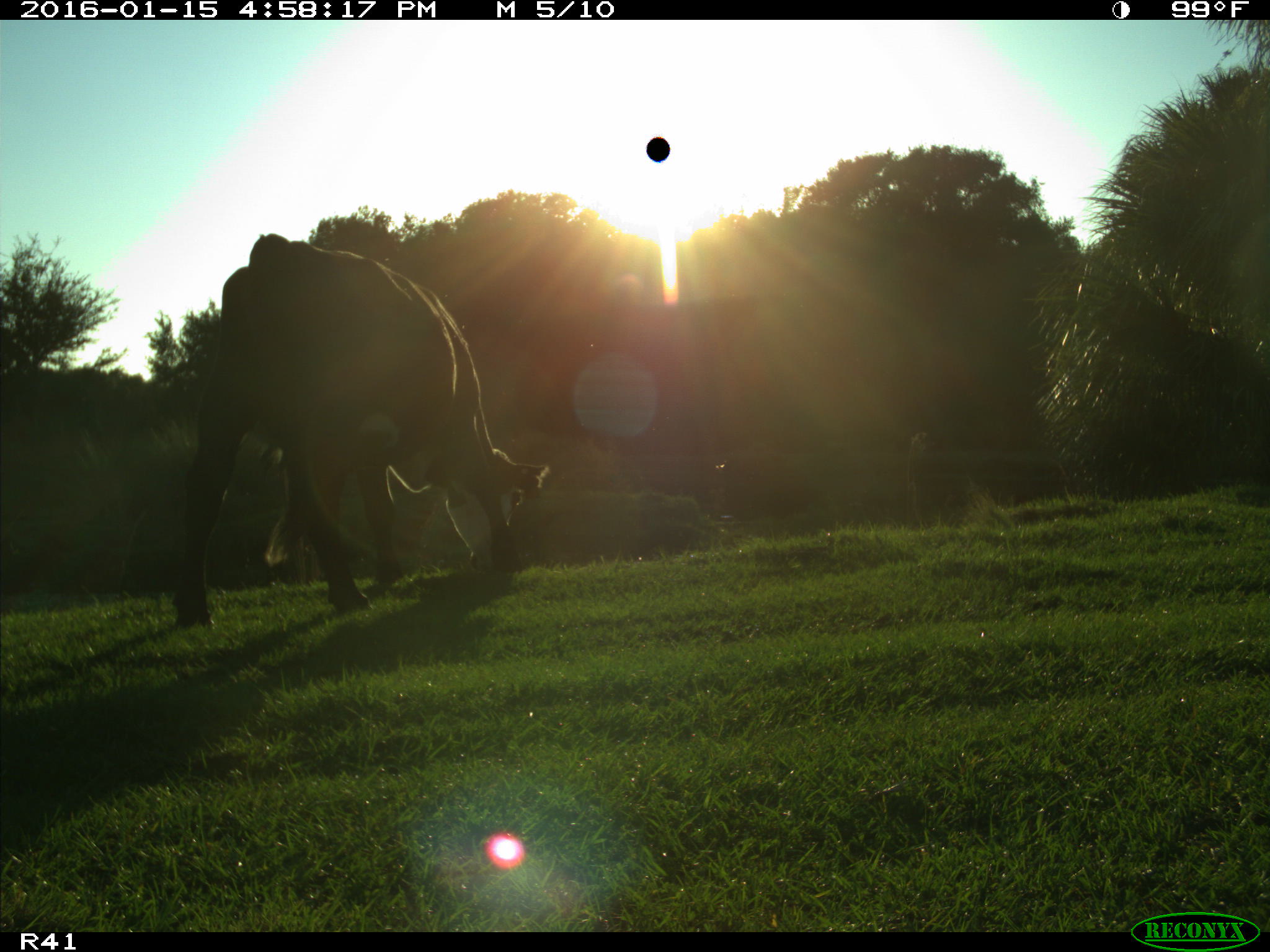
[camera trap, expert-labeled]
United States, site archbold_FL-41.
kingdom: Animalia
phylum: Chordata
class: Mammalia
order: Artiodactyla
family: Bovidae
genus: Bos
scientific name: Bos taurus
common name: domestic cow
Bos taurus (domestic cow).